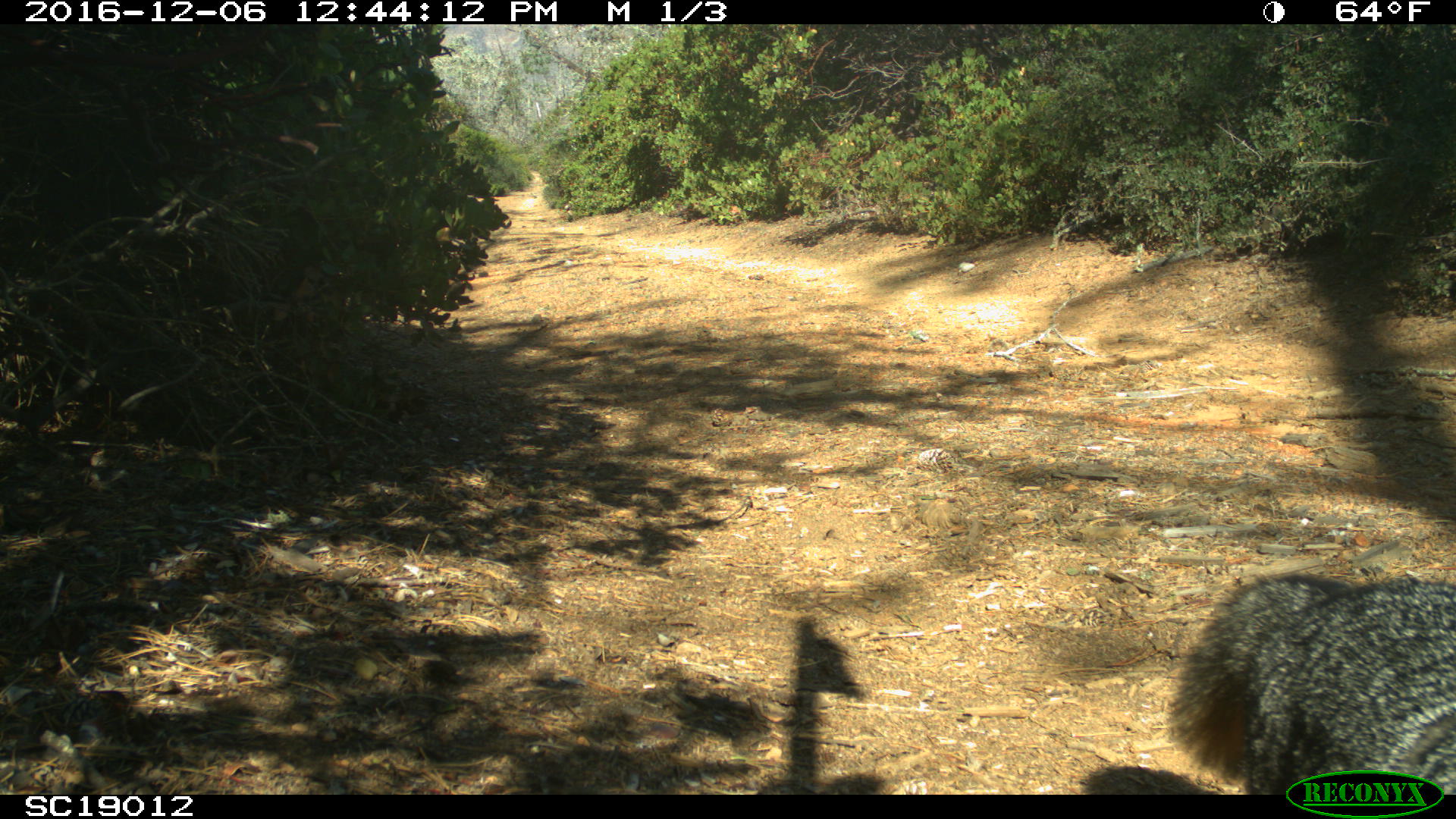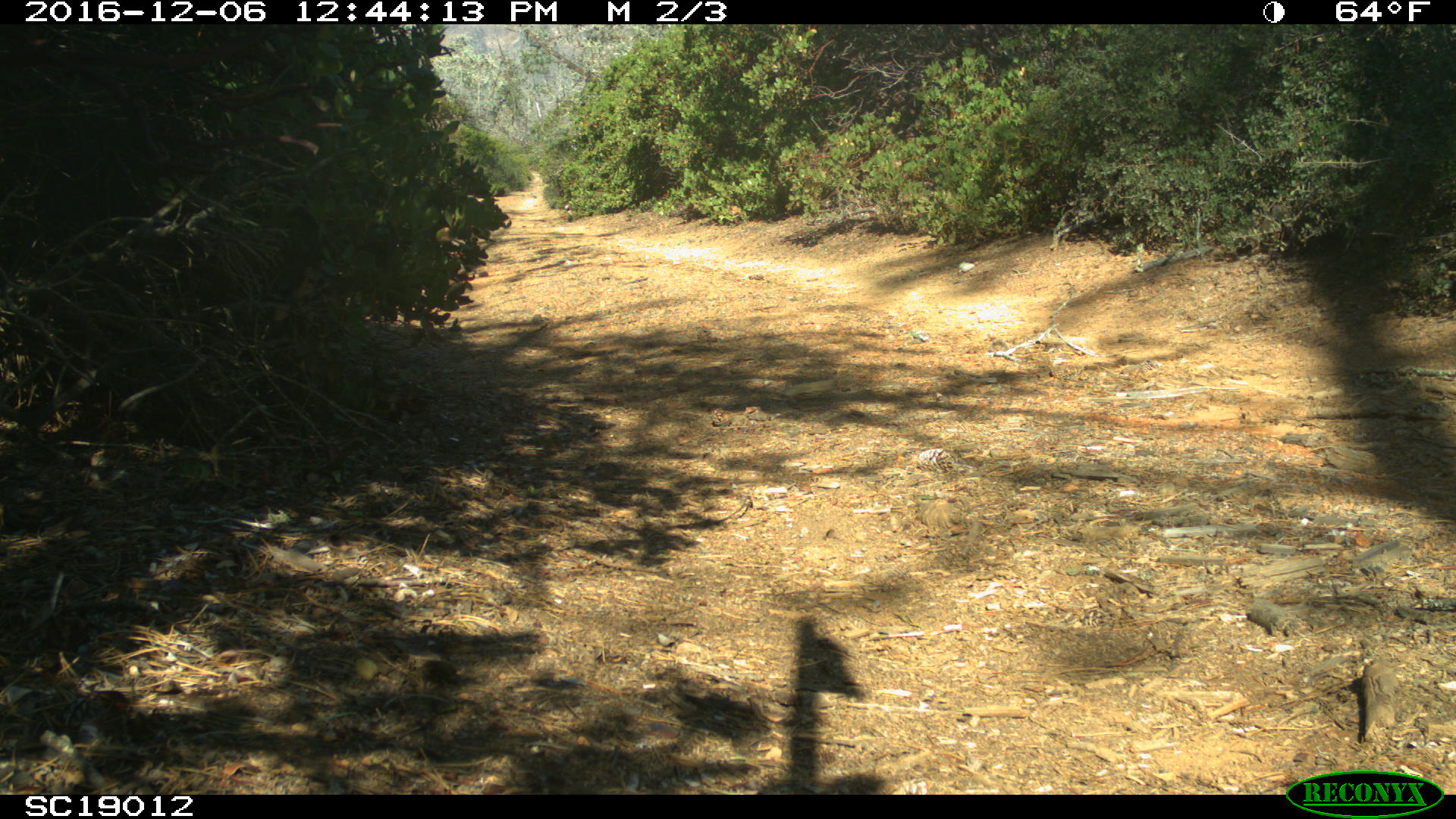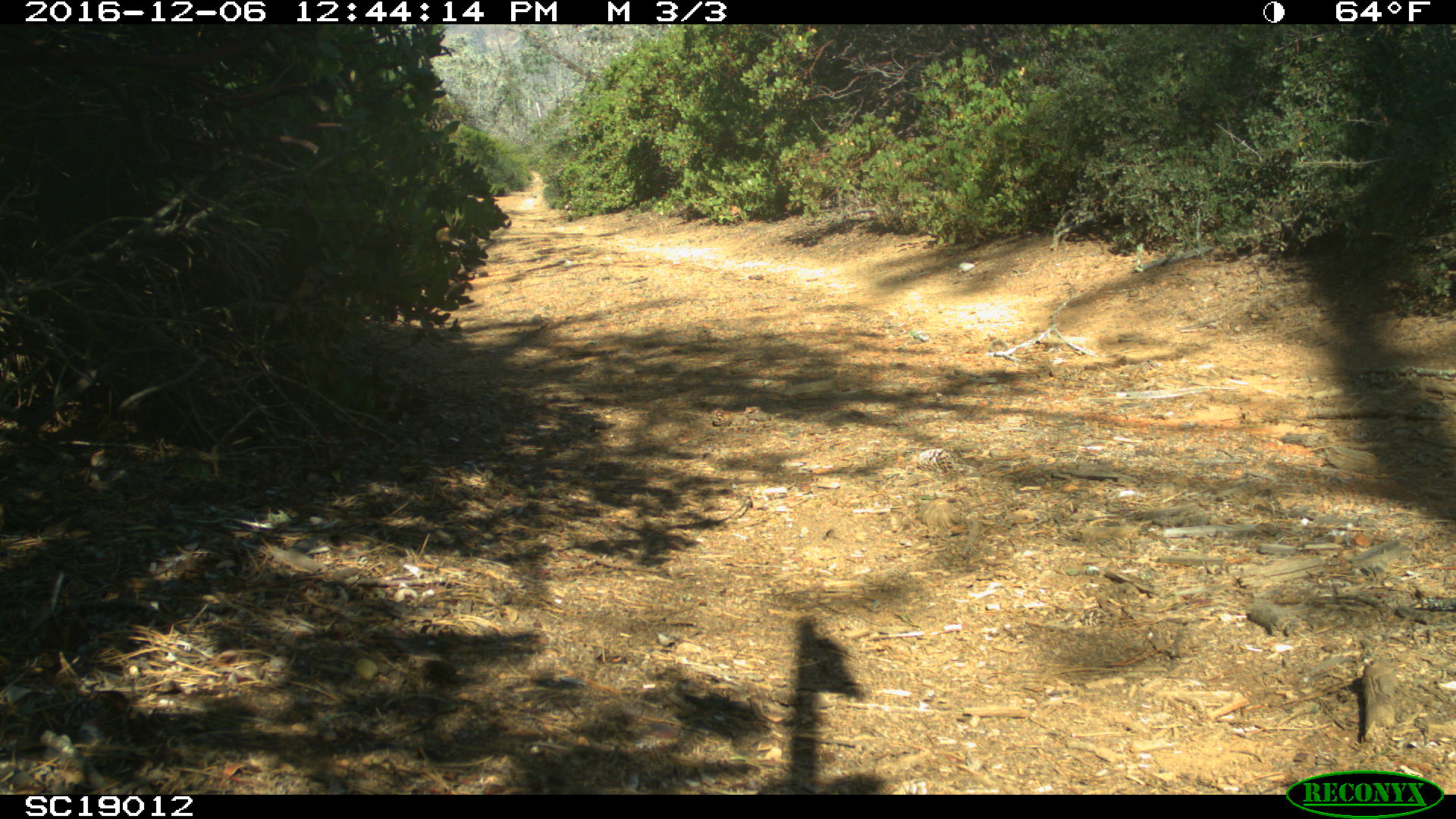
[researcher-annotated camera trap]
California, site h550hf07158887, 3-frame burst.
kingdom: Animalia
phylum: Chordata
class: Mammalia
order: Carnivora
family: Canidae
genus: Urocyon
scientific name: Urocyon littoralis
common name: island fox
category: fox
Fox (island fox) (Urocyon littoralis).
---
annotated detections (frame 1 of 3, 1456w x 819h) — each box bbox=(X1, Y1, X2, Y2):
fox: bbox=(1166, 573, 1455, 794)